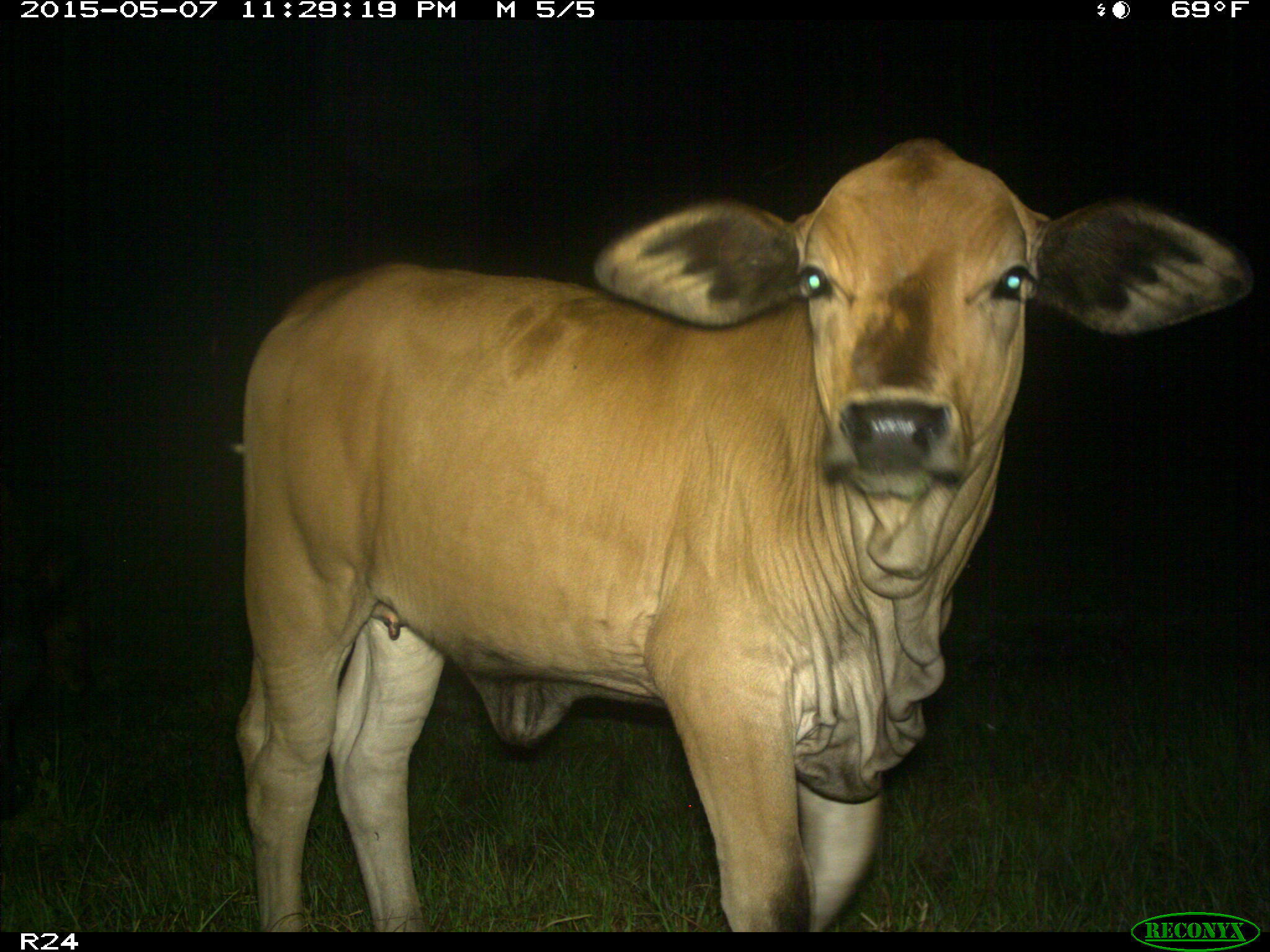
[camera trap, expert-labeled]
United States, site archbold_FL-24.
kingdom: Animalia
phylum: Chordata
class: Mammalia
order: Artiodactyla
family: Bovidae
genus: Bos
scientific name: Bos taurus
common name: domestic cow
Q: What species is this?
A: Bos taurus (domestic cow).